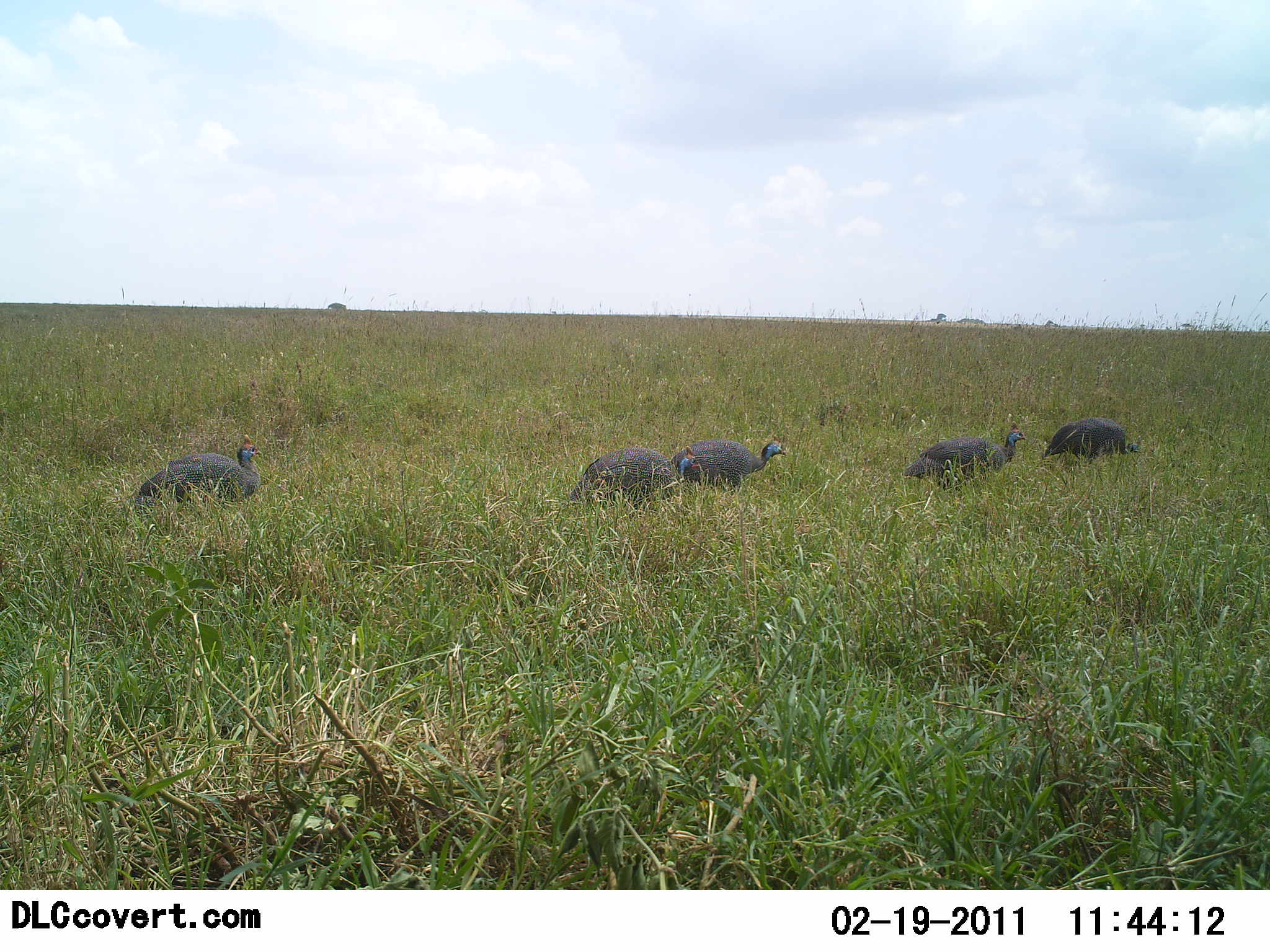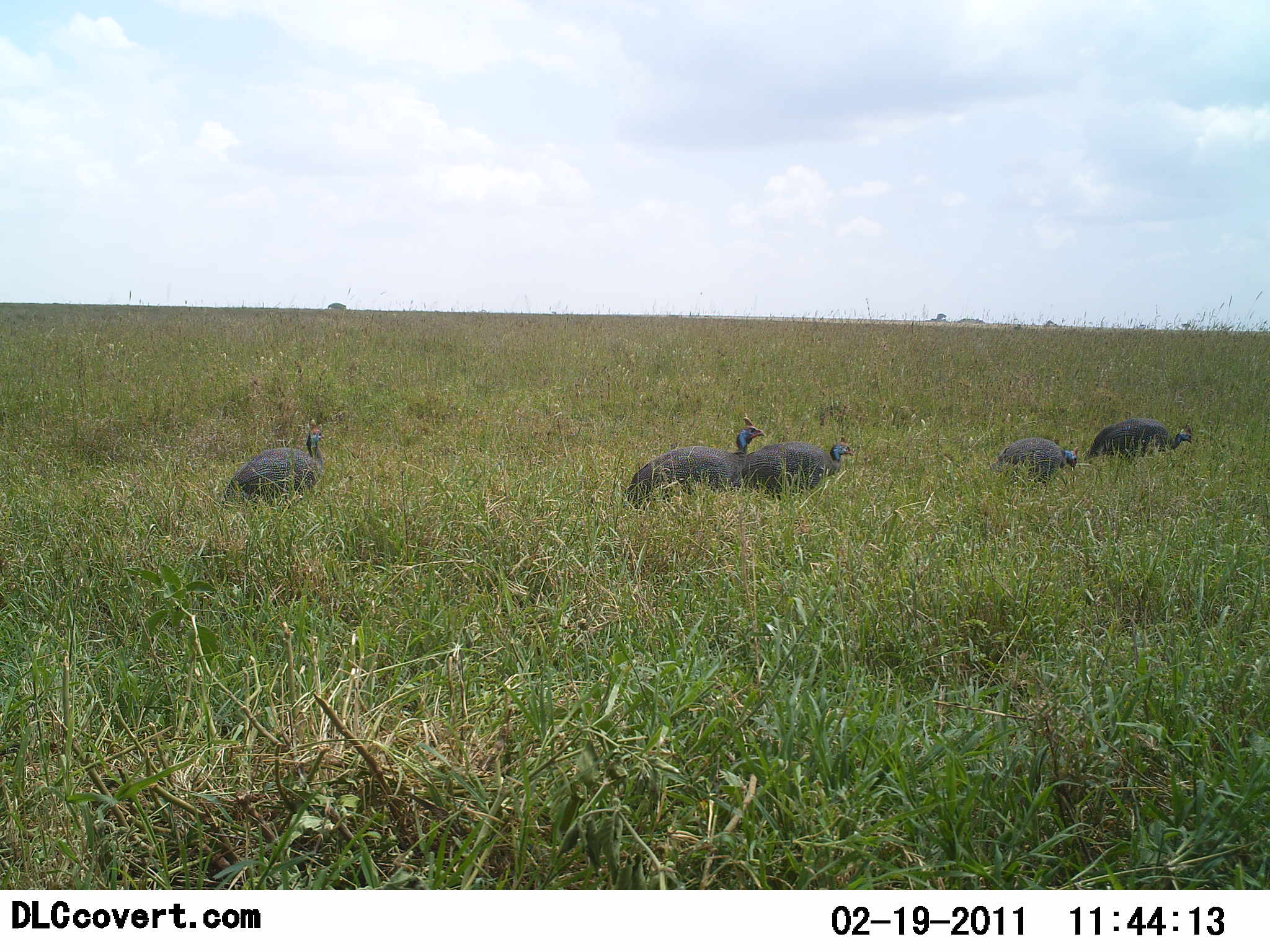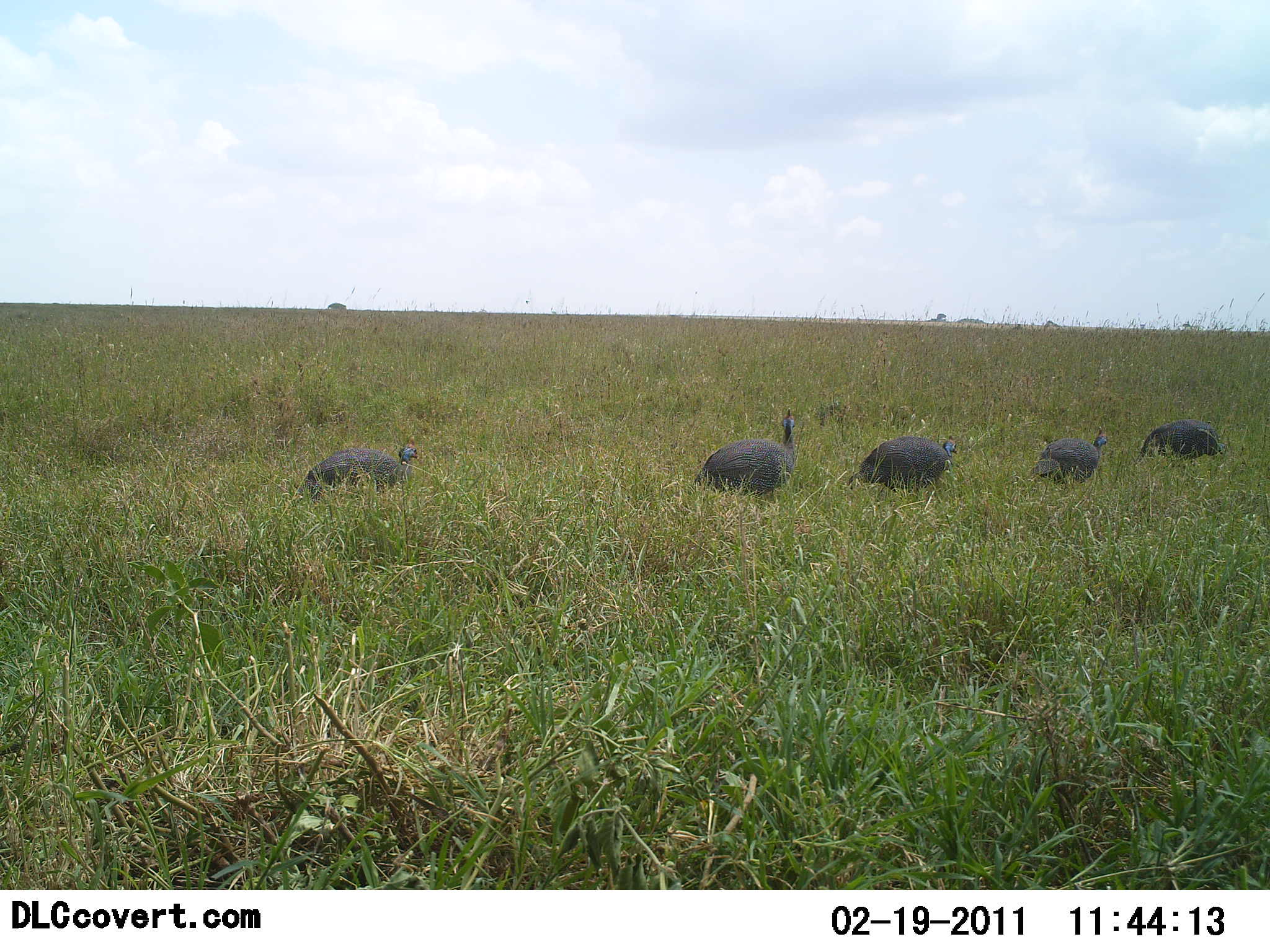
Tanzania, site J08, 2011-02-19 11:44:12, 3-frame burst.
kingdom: Animalia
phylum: Chordata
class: Aves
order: Galliformes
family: Numididae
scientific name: Numididae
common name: guinea fowl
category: guineafowl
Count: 5.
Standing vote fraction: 18%.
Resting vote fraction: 0%.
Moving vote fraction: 91%.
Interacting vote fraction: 0%.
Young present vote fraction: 0%.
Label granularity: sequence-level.